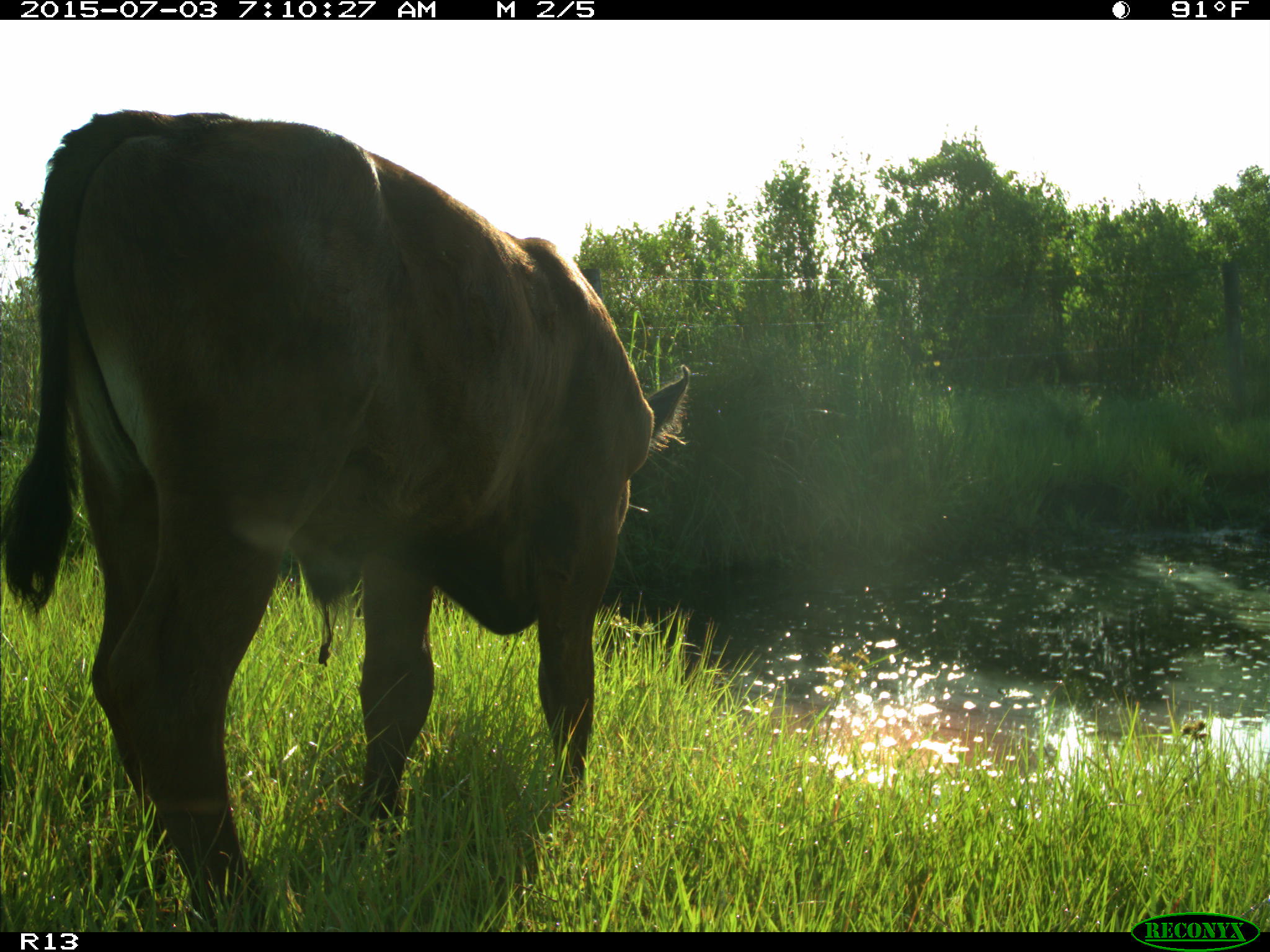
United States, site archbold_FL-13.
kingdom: Animalia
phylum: Chordata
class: Mammalia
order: Artiodactyla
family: Bovidae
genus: Bos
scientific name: Bos taurus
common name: domestic cow